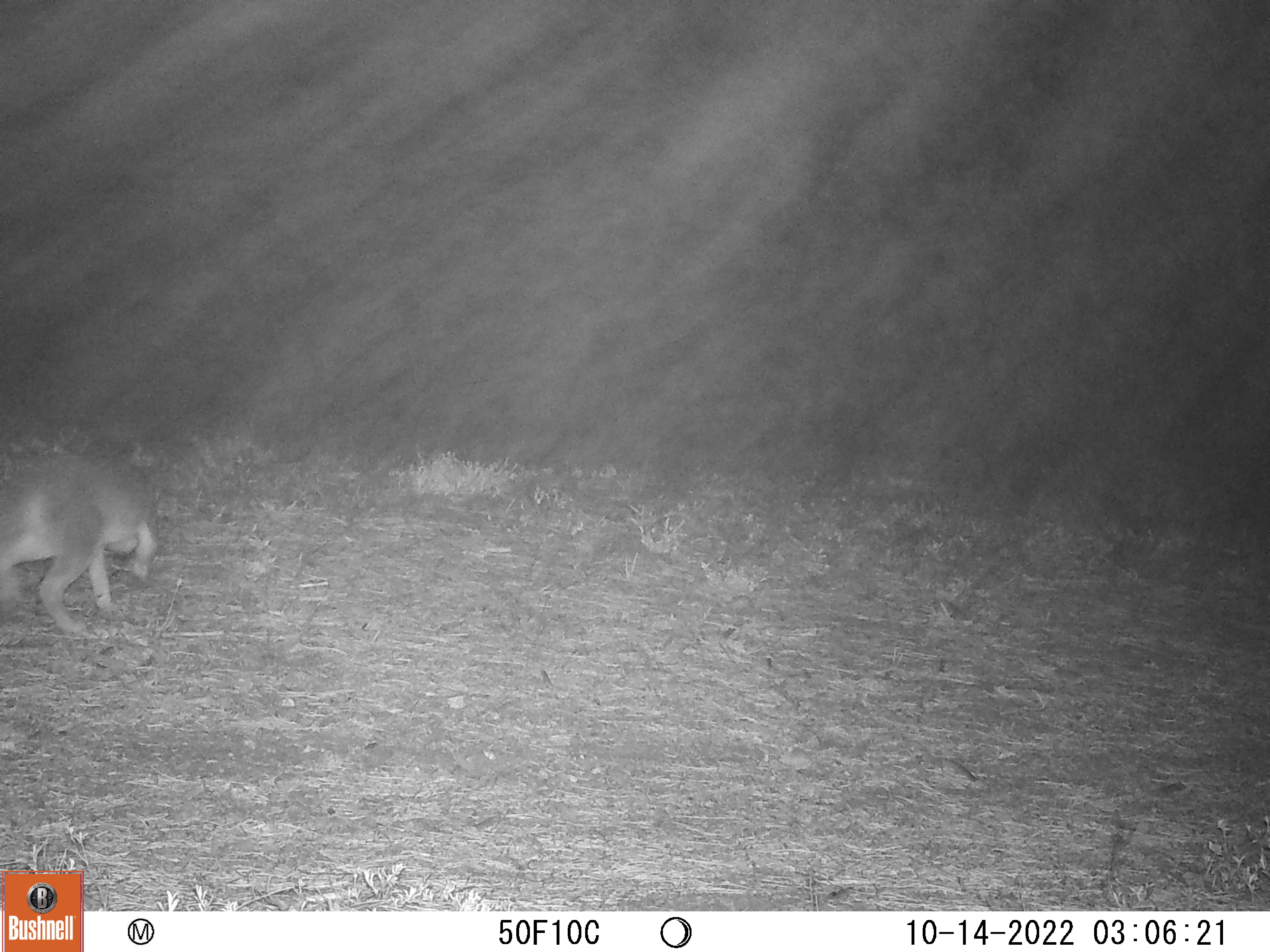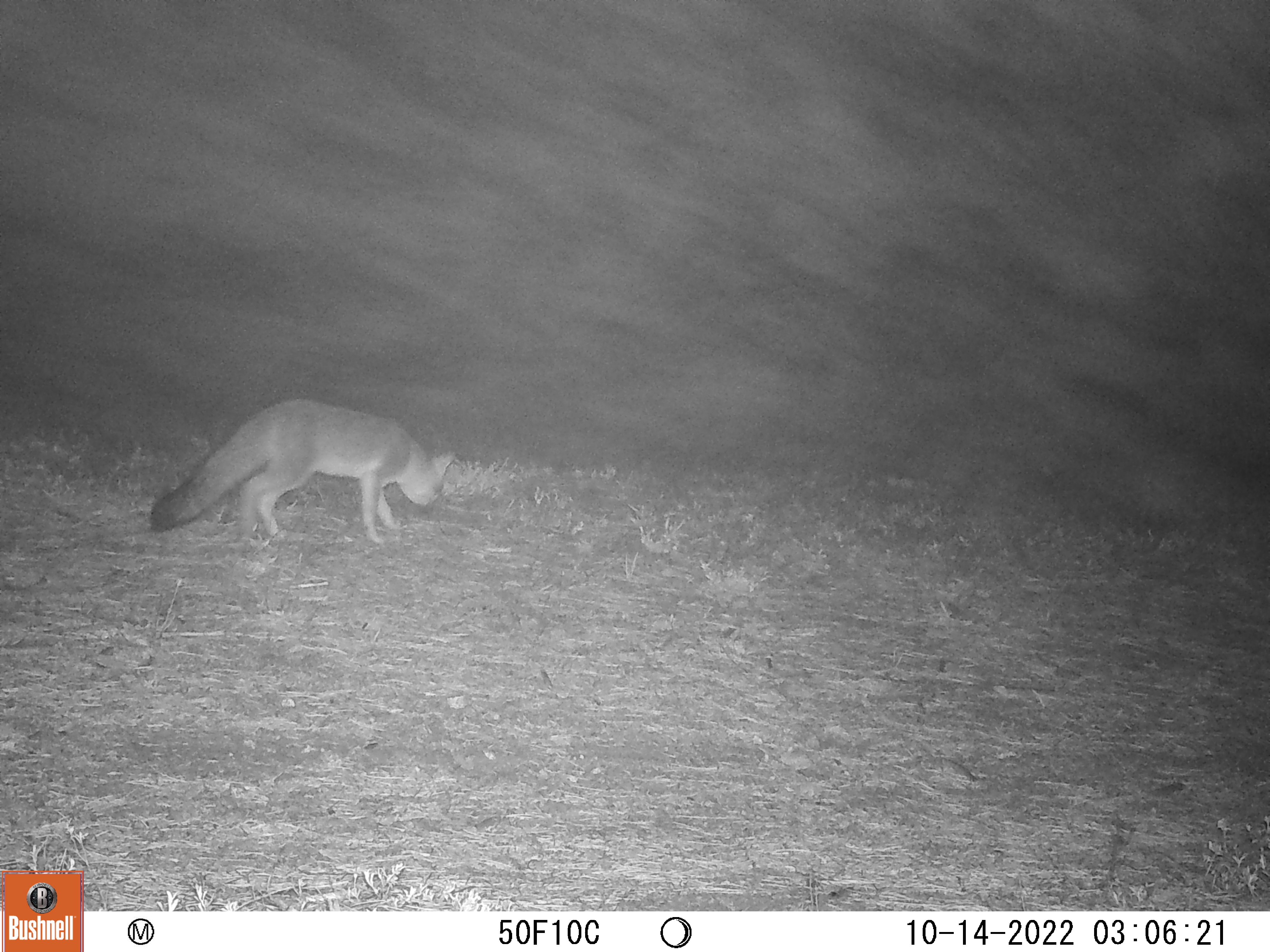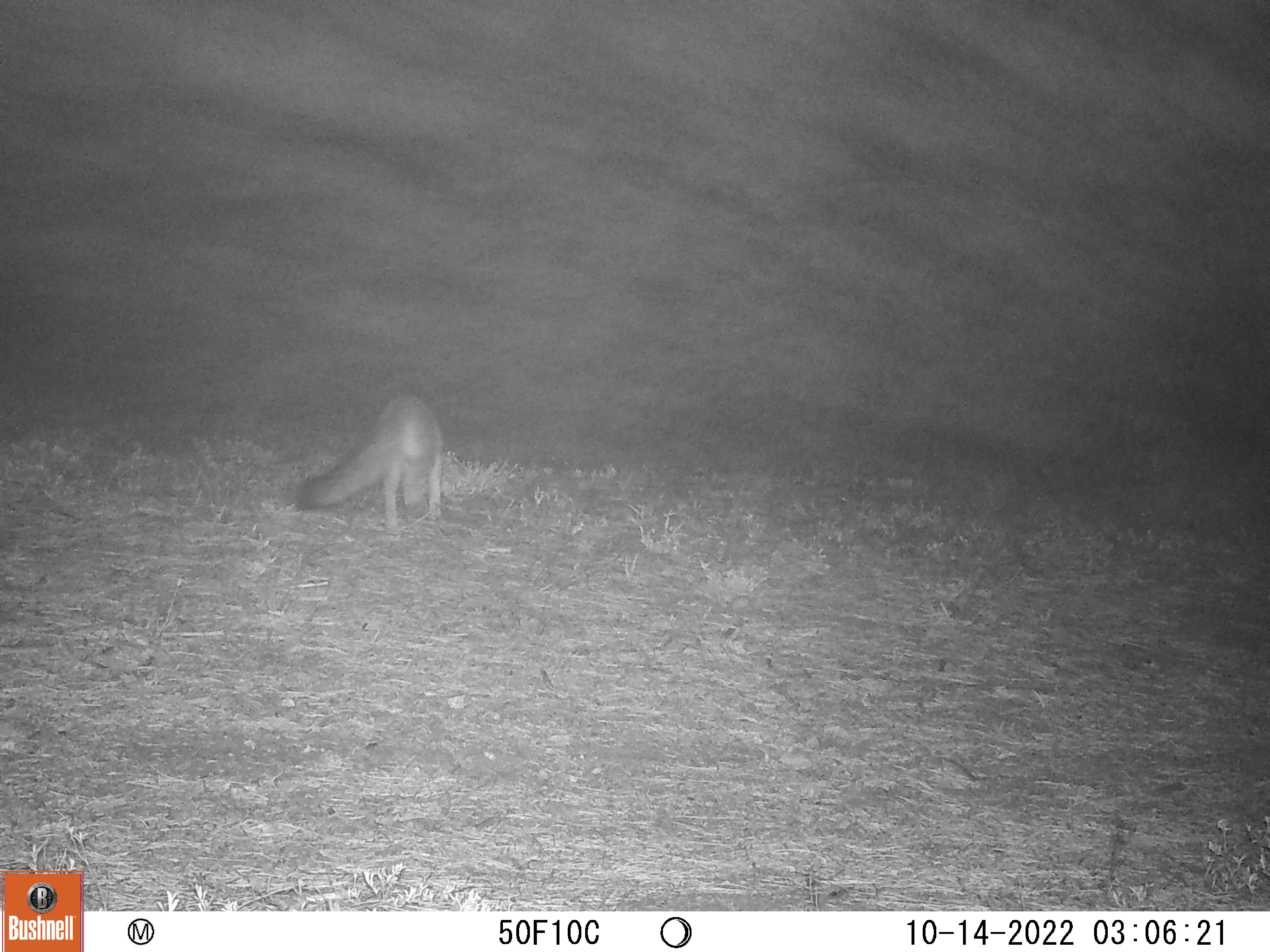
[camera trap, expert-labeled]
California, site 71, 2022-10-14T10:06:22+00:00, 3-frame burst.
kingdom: Animalia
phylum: Chordata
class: Mammalia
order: Carnivora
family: Canidae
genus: Urocyon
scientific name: Urocyon cinereoargenteus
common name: gray fox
Gray fox (Urocyon cinereoargenteus).